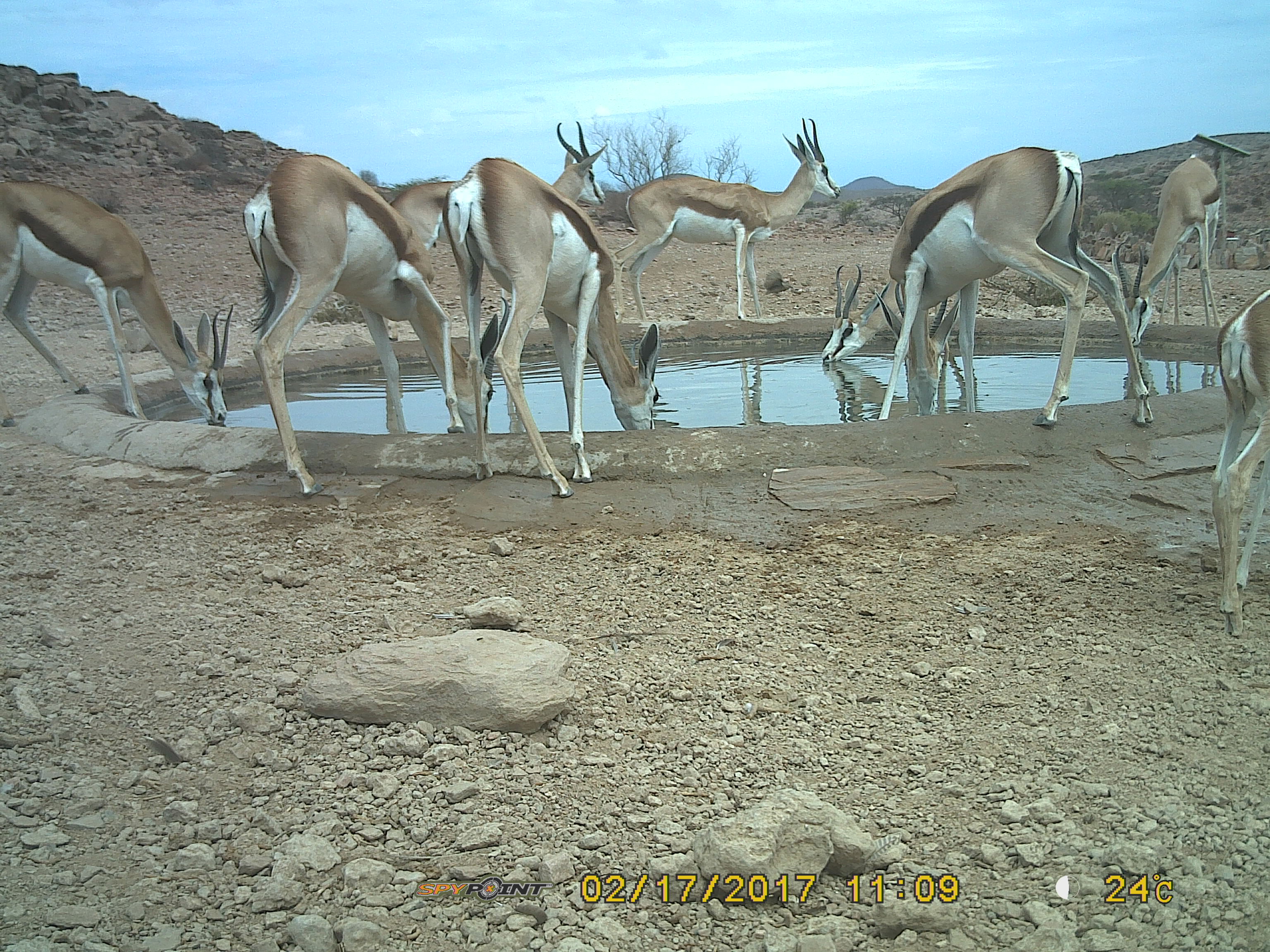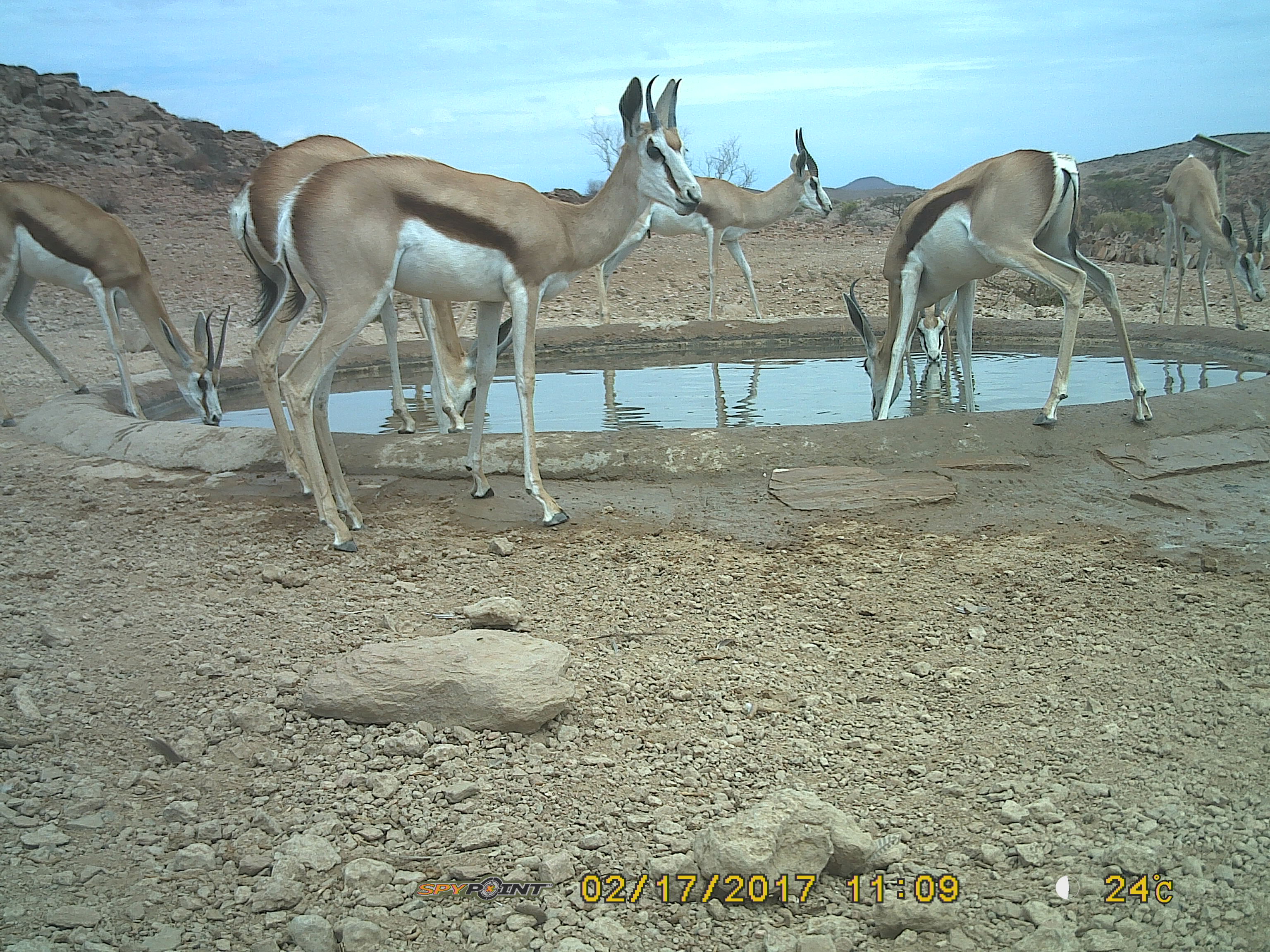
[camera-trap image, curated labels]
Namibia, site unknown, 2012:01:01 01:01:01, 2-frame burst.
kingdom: Animalia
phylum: Chordata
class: Mammalia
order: Artiodactyla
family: Bovidae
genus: Antidorcas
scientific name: Antidorcas marsupialis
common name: springbok